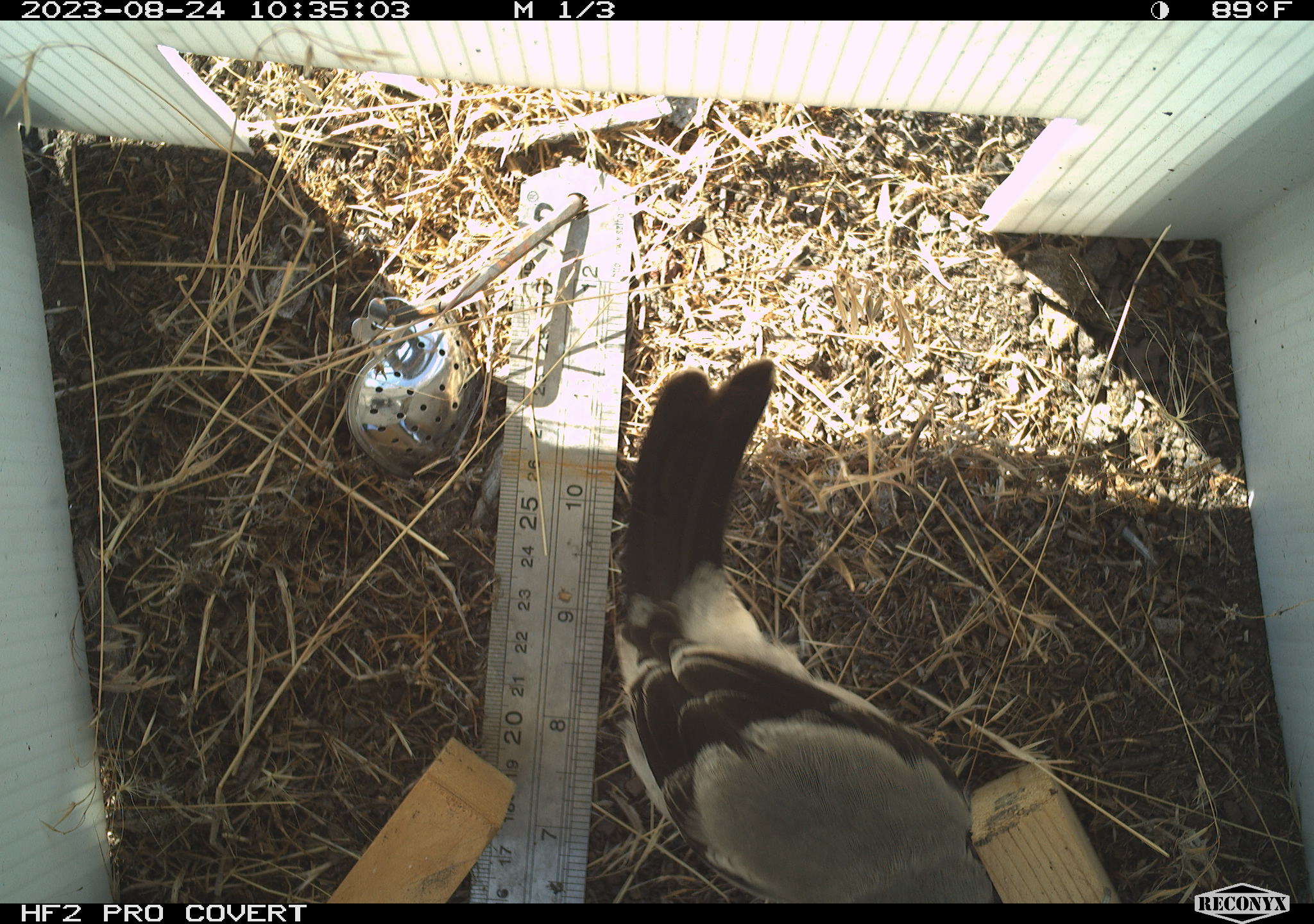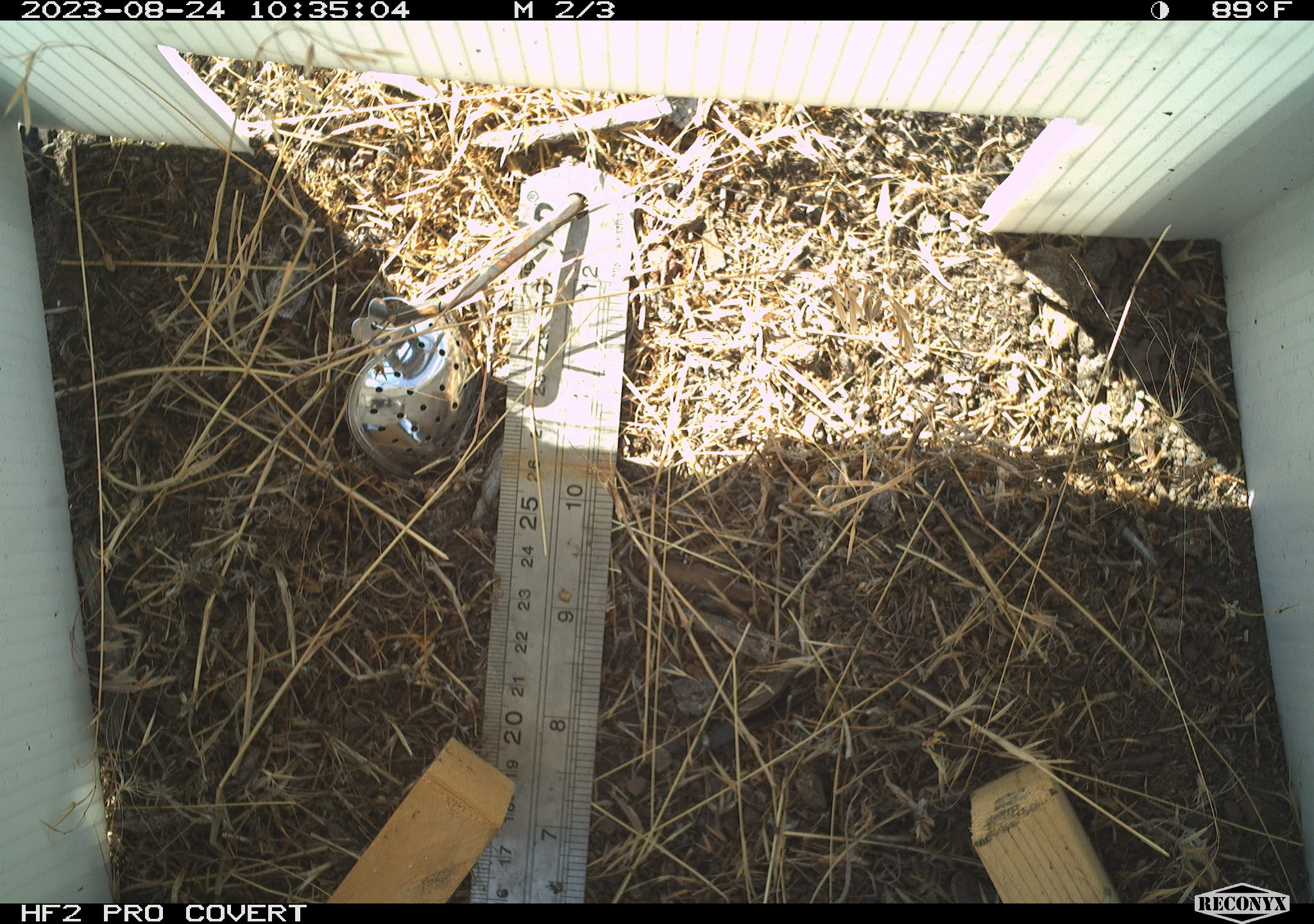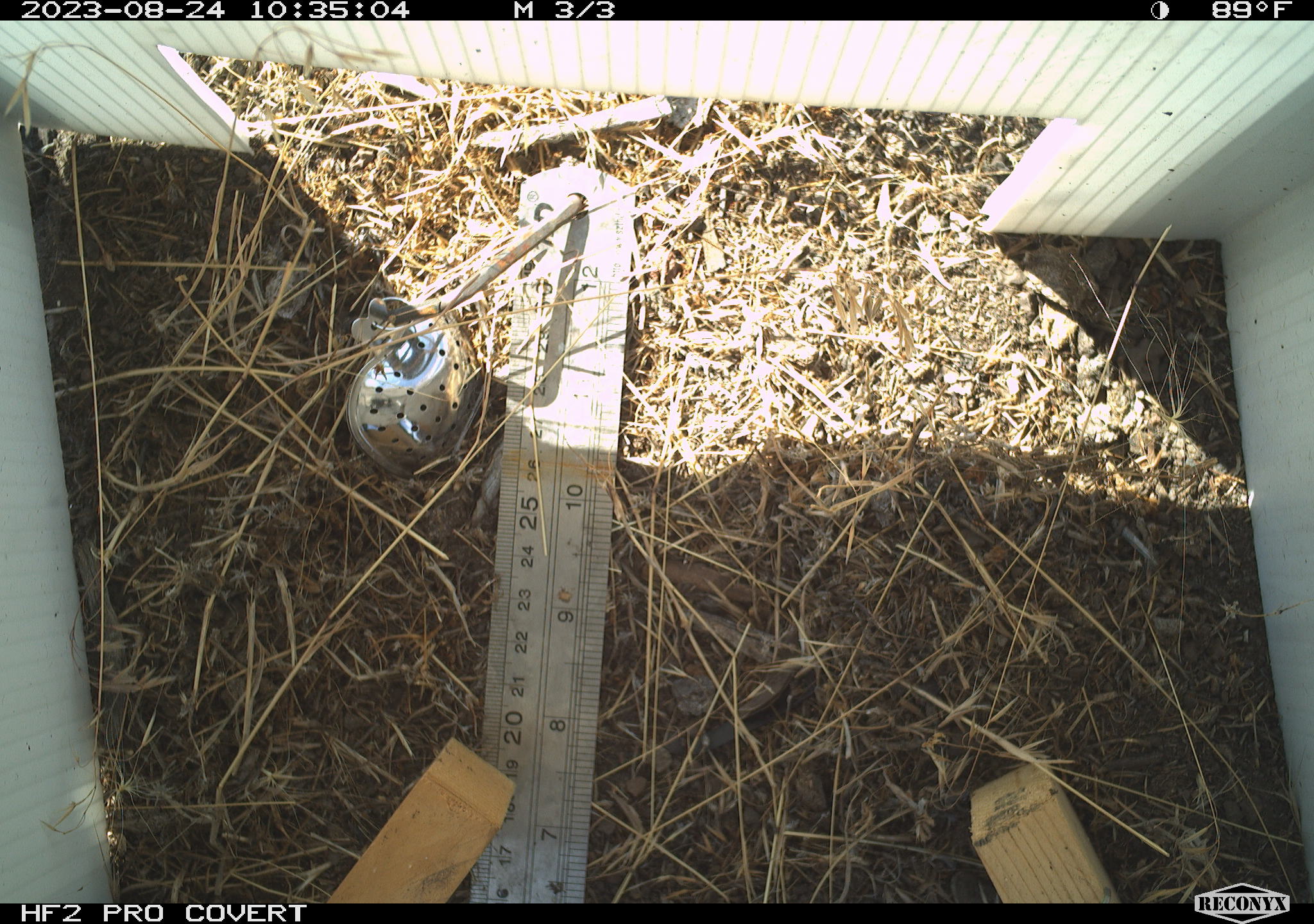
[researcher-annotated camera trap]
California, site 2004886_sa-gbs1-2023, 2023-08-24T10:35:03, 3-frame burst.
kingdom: Animalia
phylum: Chordata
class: Aves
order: Passeriformes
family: Laniidae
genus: Lanius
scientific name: Lanius ludovicianus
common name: loggerhead shrike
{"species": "loggerhead shrike (Lanius ludovicianus)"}